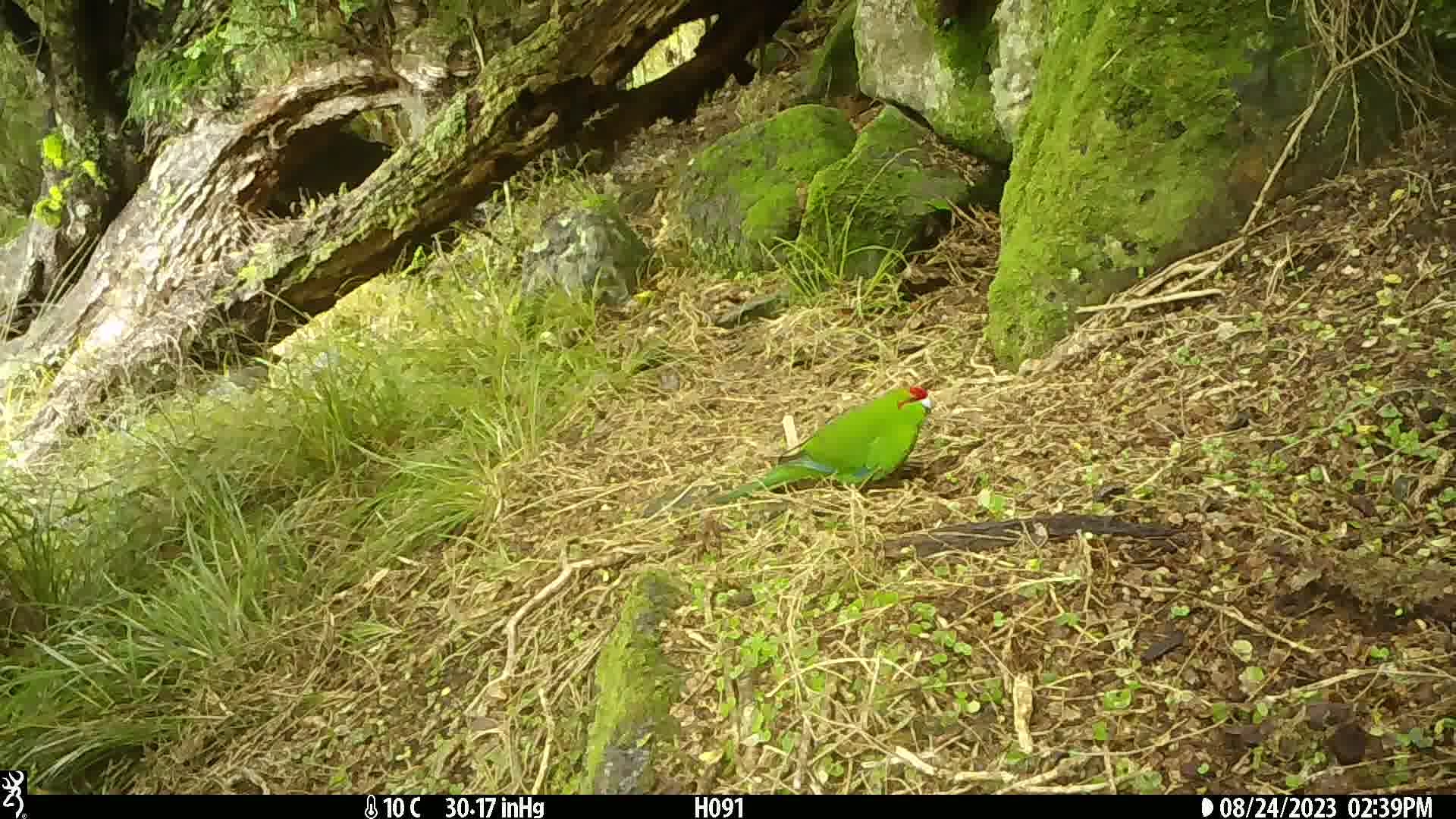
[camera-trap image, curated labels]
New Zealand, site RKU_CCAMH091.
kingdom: Animalia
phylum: Chordata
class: Aves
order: Psittaciformes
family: Psittaculidae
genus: Cyanoramphus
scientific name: Cyanoramphus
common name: parakeet